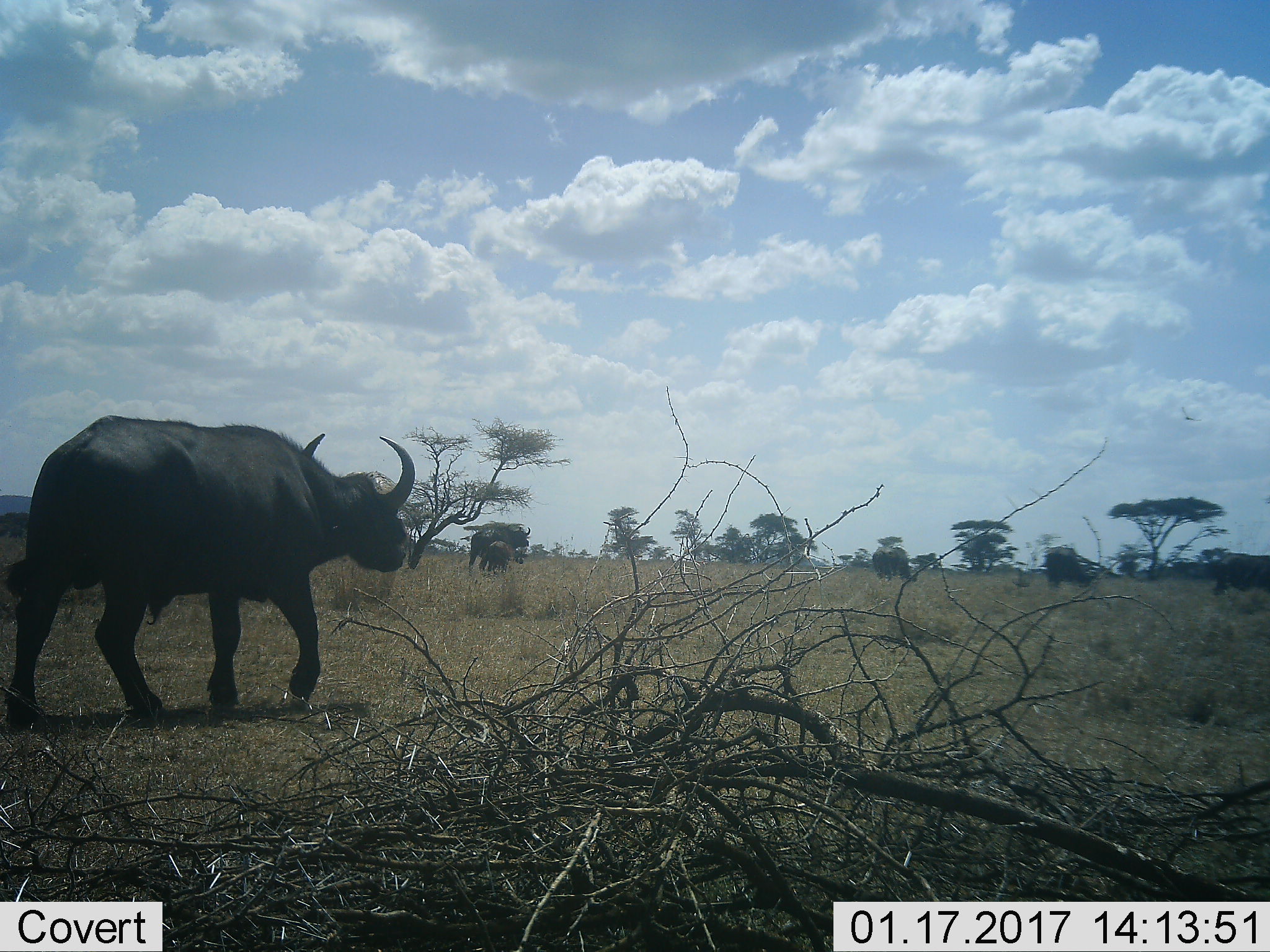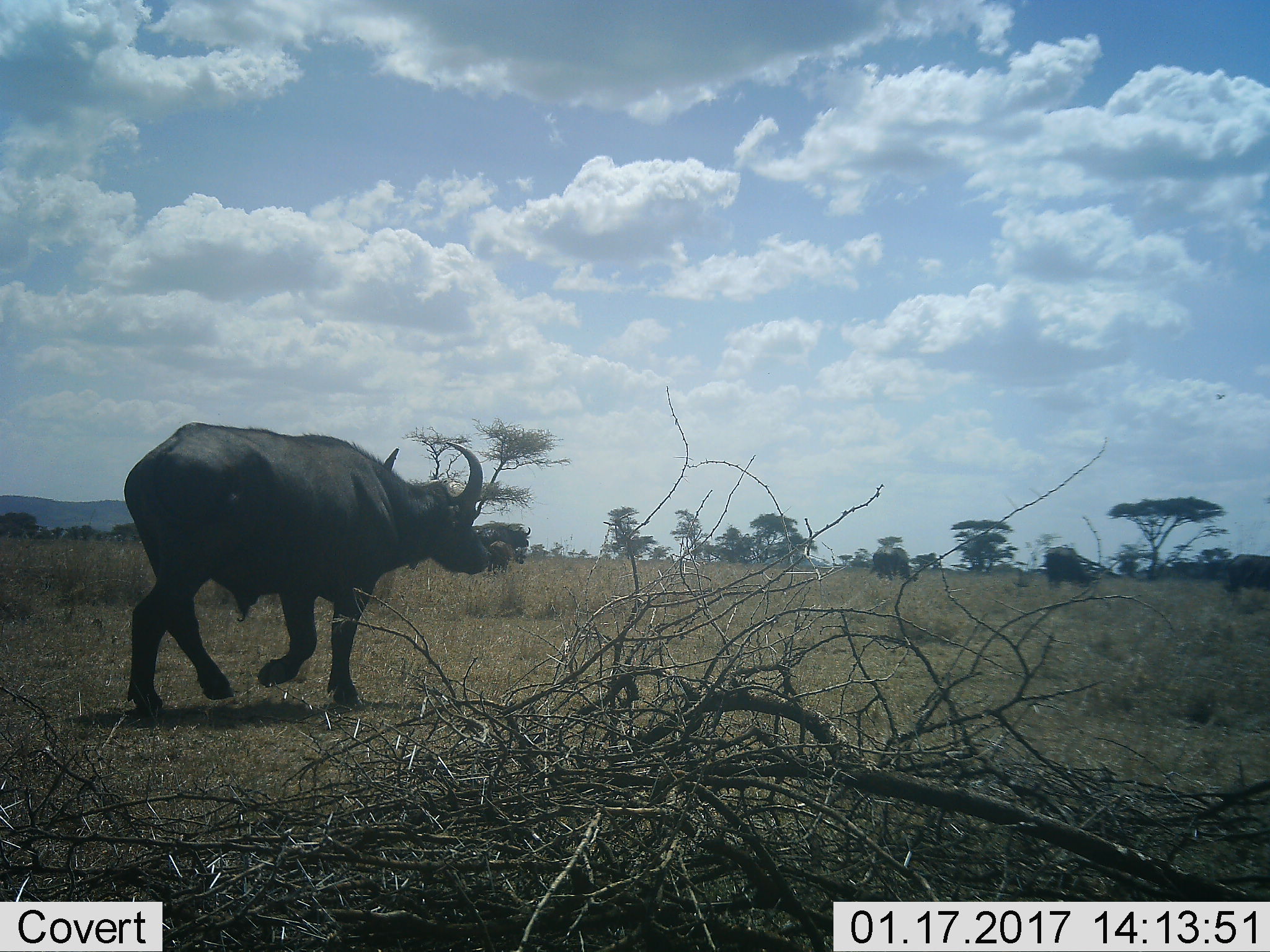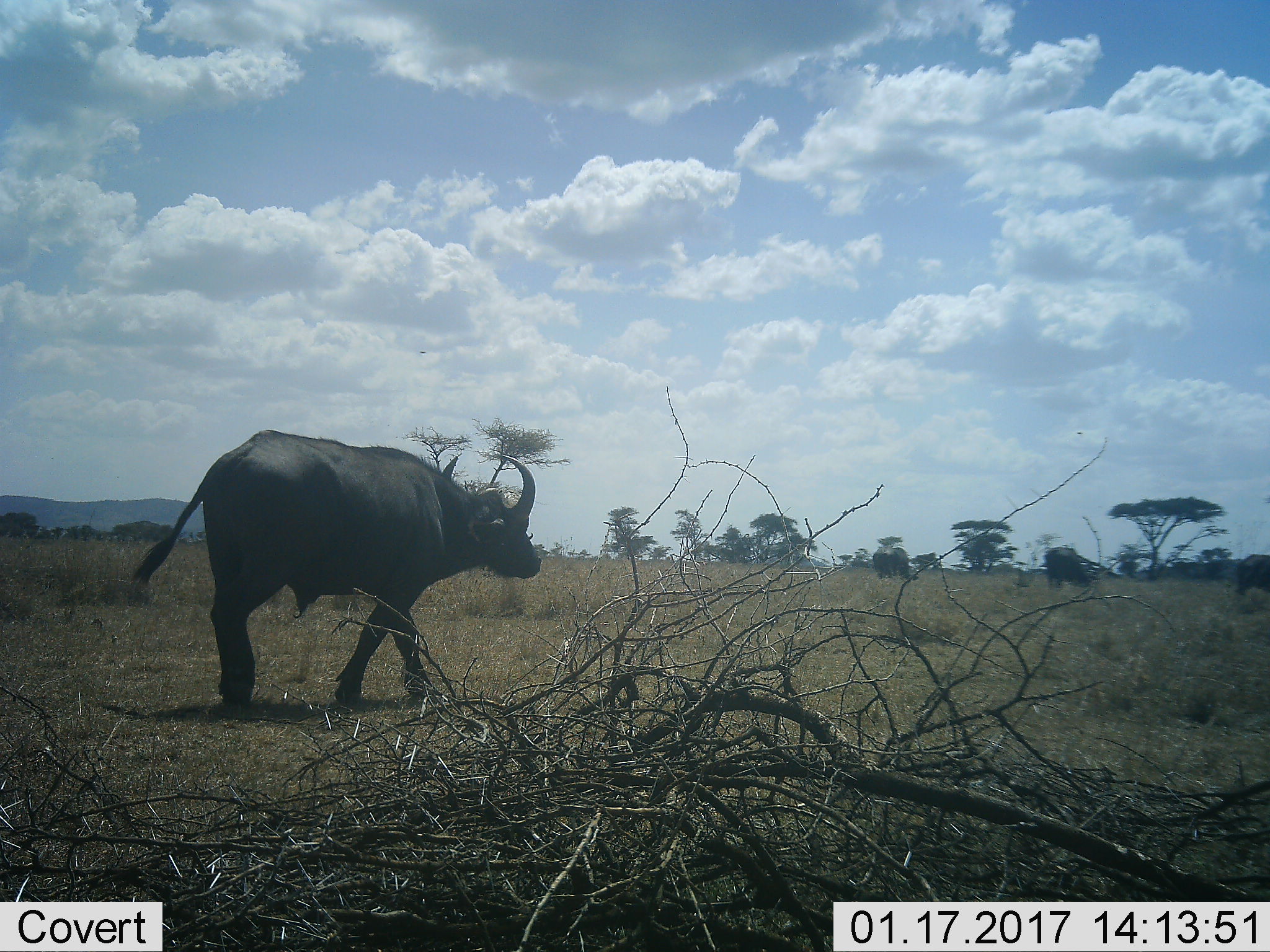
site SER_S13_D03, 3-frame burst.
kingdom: Animalia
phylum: Chordata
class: Mammalia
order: Artiodactyla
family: Bovidae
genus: Syncerus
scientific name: Syncerus caffer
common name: african buffalo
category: buffalo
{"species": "buffalo (african buffalo) (Syncerus caffer)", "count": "6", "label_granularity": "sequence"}